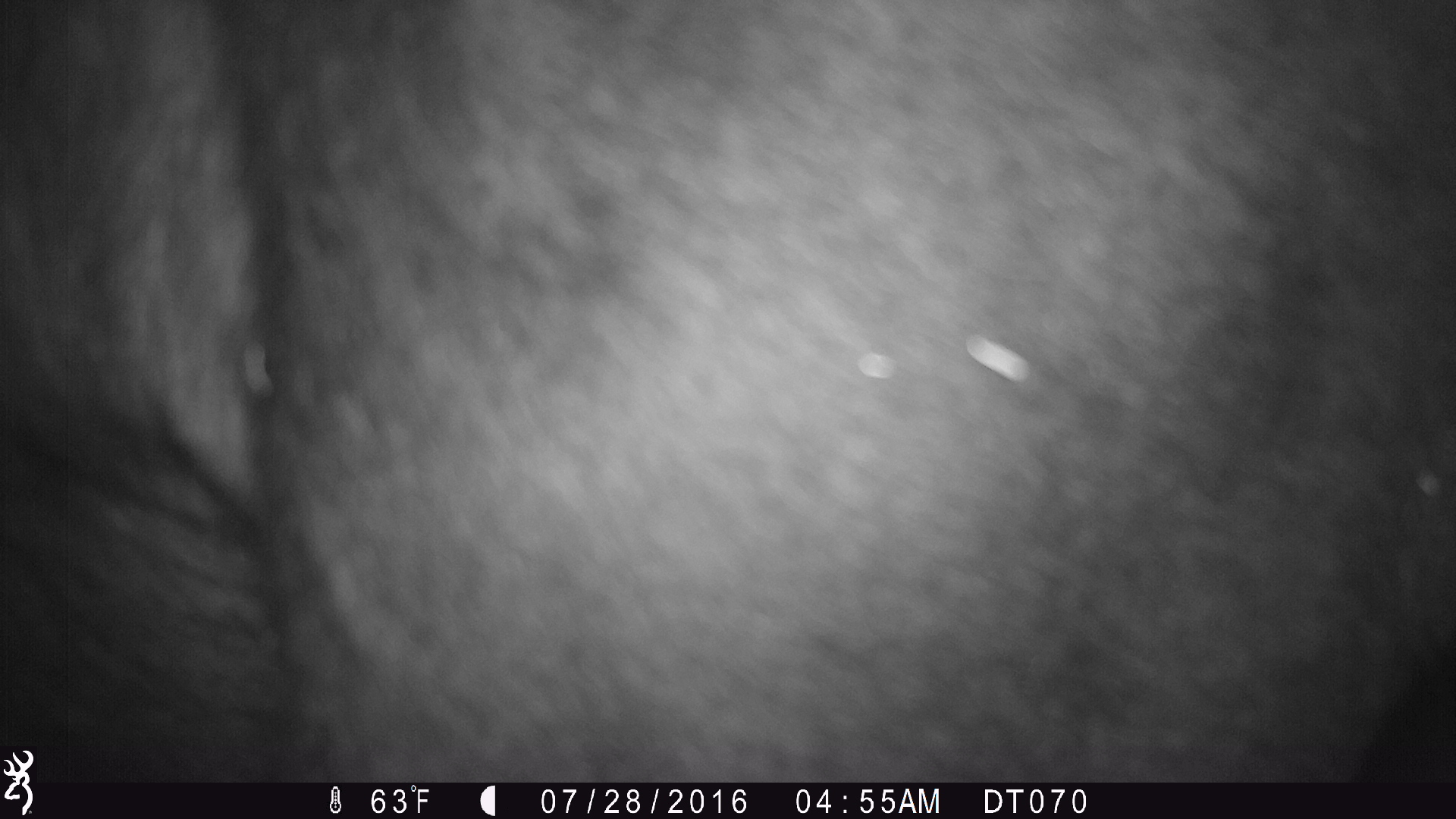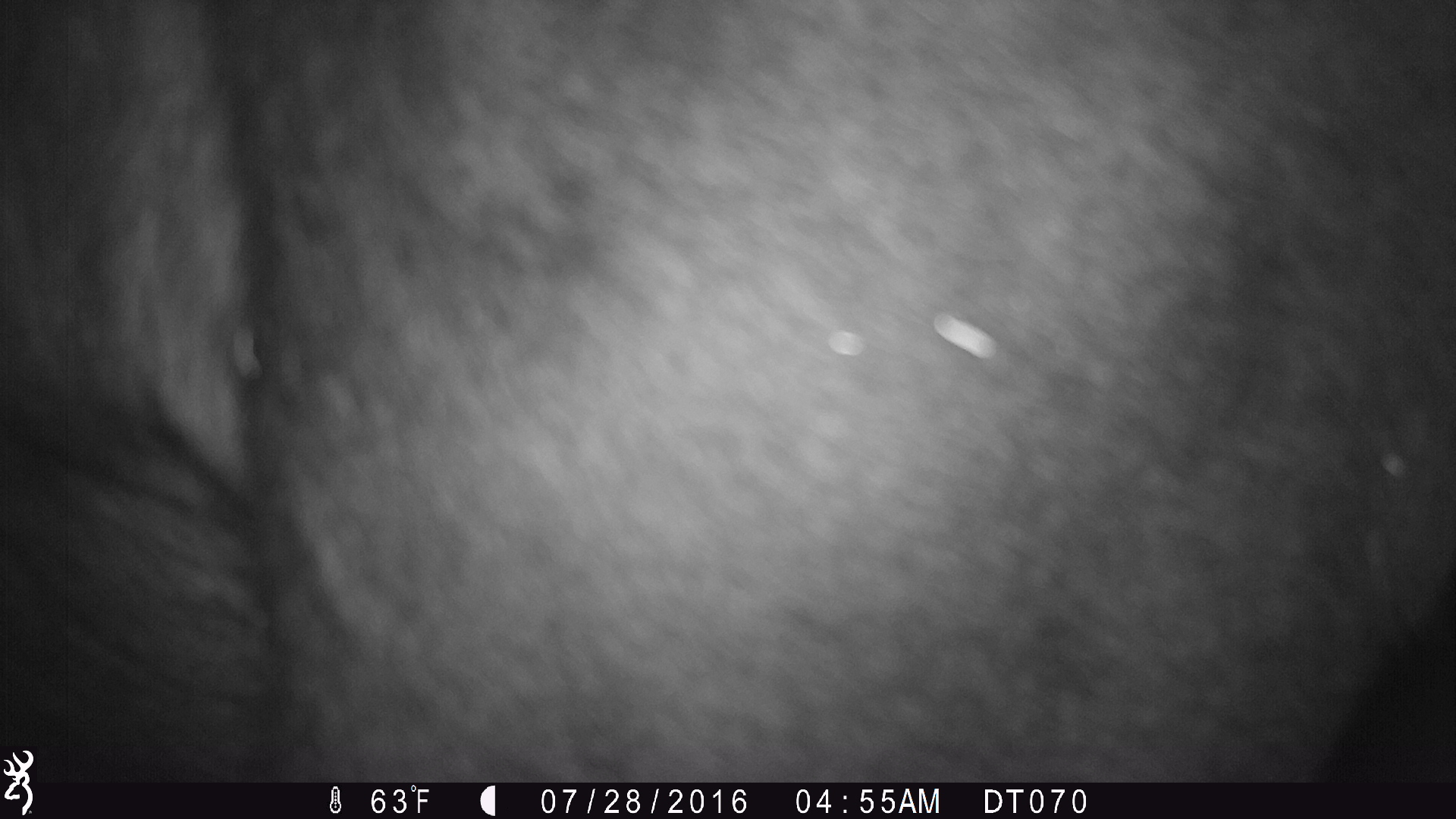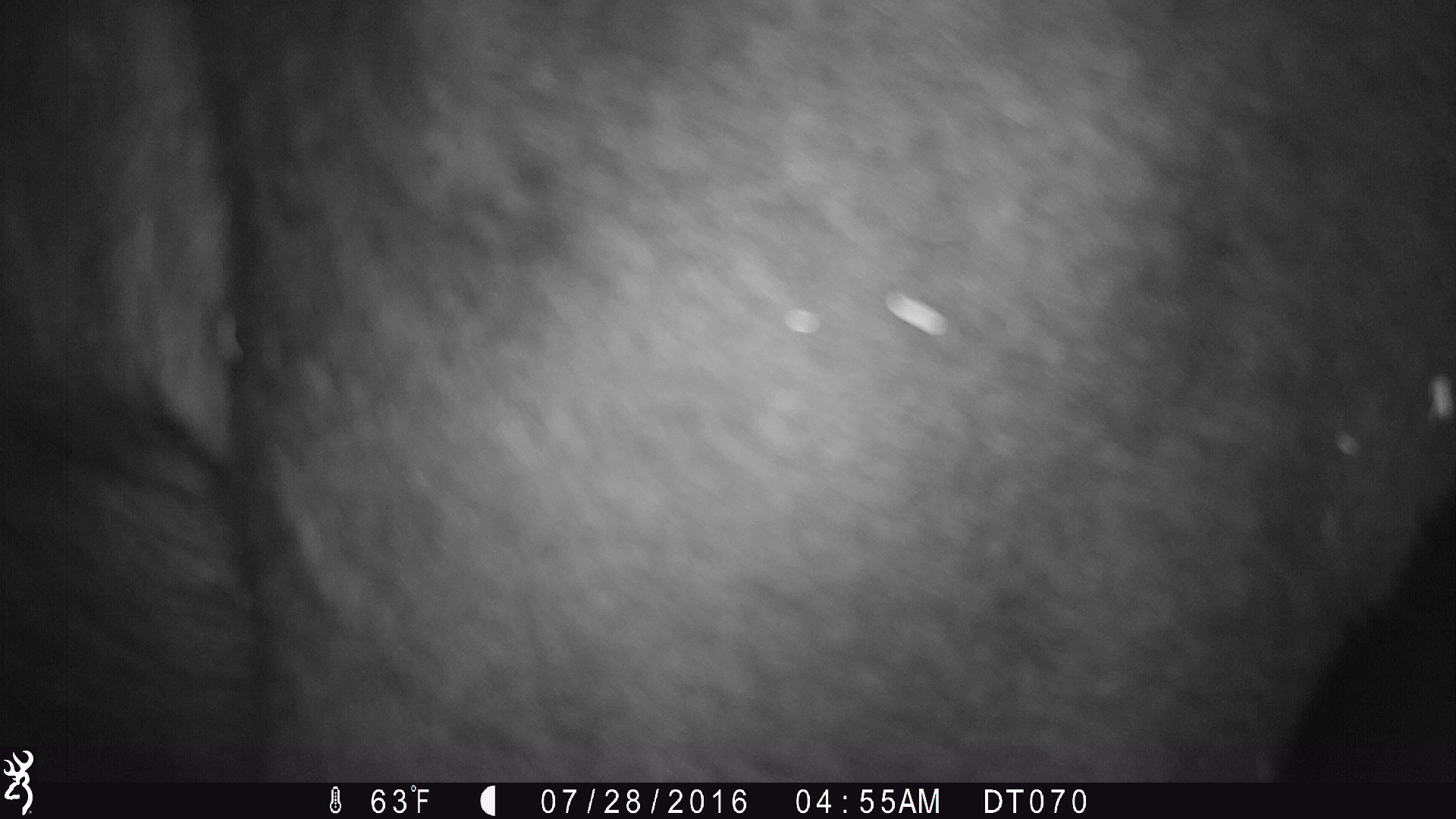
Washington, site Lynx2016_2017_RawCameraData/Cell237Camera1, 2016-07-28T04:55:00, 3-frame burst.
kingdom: Animalia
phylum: Chordata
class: Mammalia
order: Artiodactyla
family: Bovidae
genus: Bos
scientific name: Bos taurus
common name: domestic cattle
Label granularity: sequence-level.